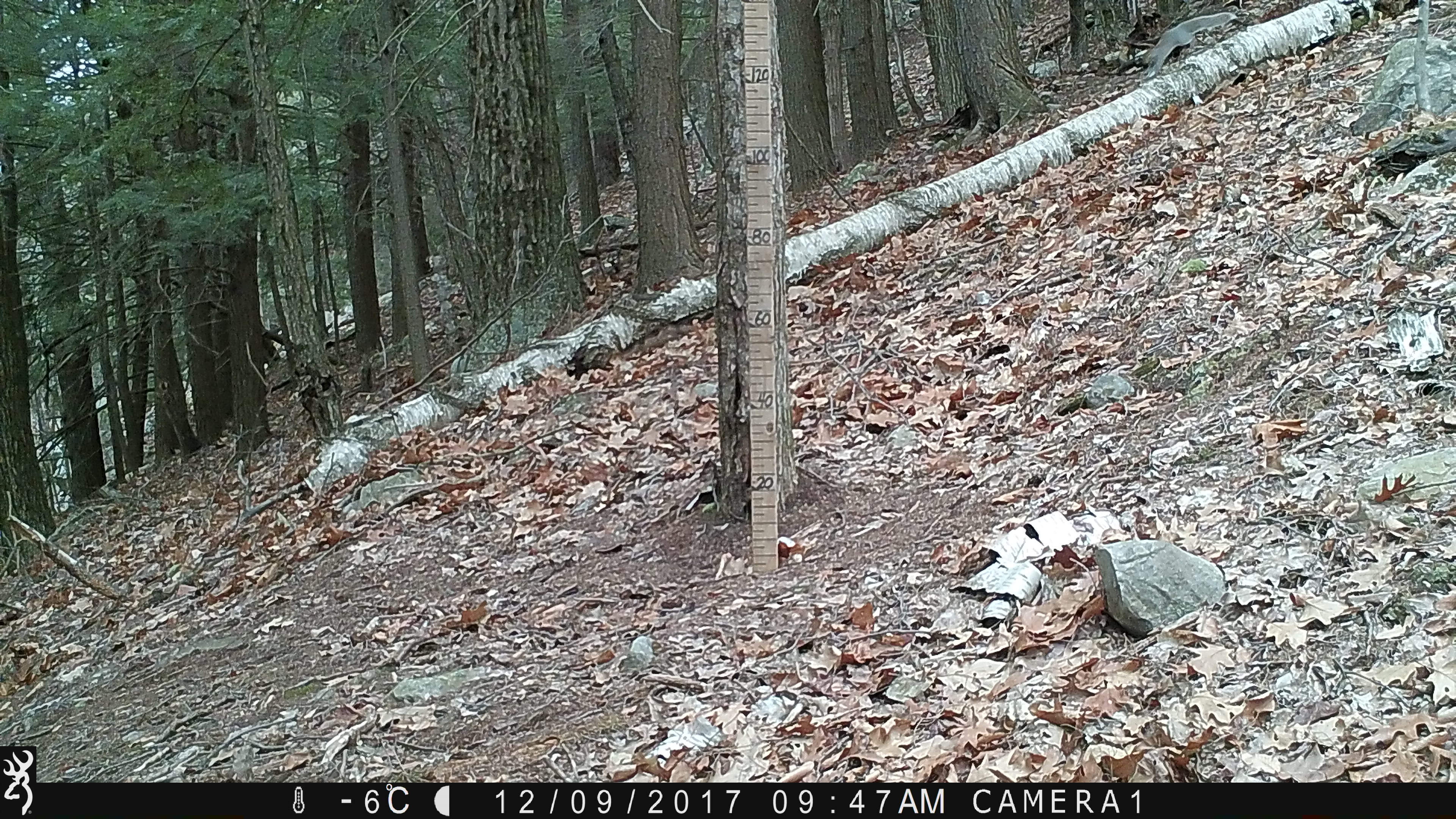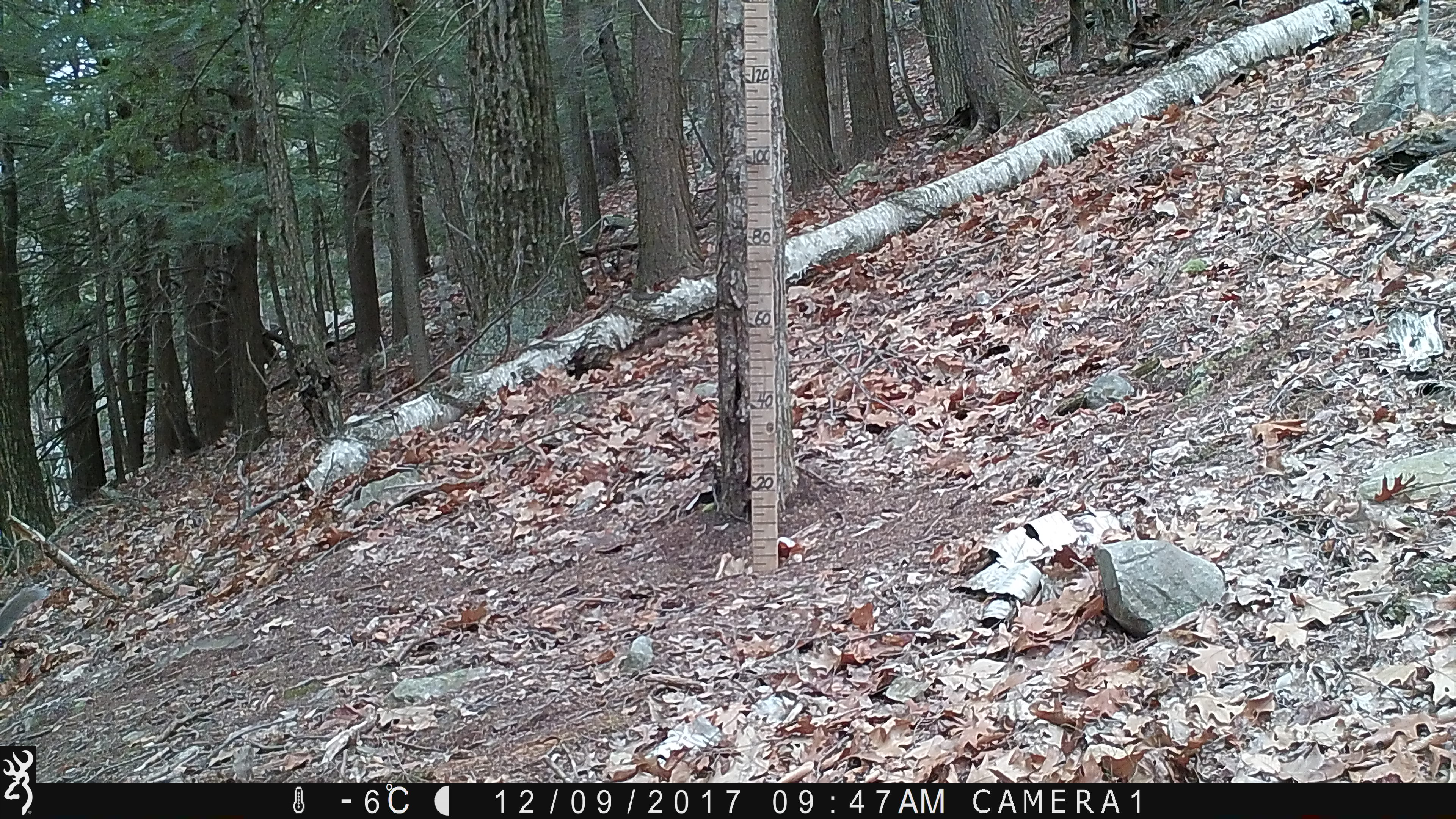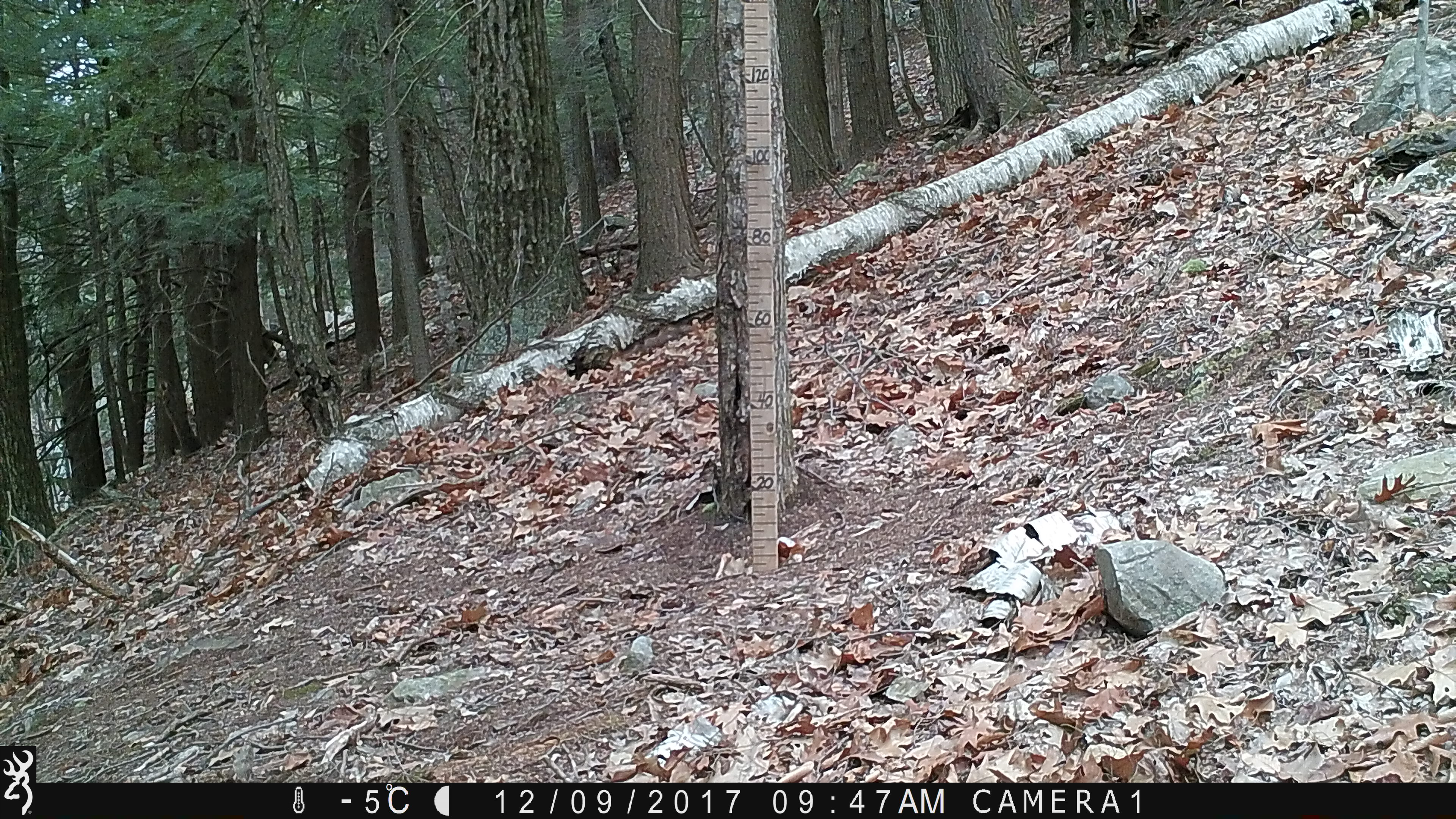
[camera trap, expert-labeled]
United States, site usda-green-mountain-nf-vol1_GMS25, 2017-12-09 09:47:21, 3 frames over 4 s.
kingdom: Animalia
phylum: Chordata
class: Mammalia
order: Rodentia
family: Sciuridae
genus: Sciurus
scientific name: Sciurus carolinensis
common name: gray squirrel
Gray squirrel (Sciurus carolinensis).